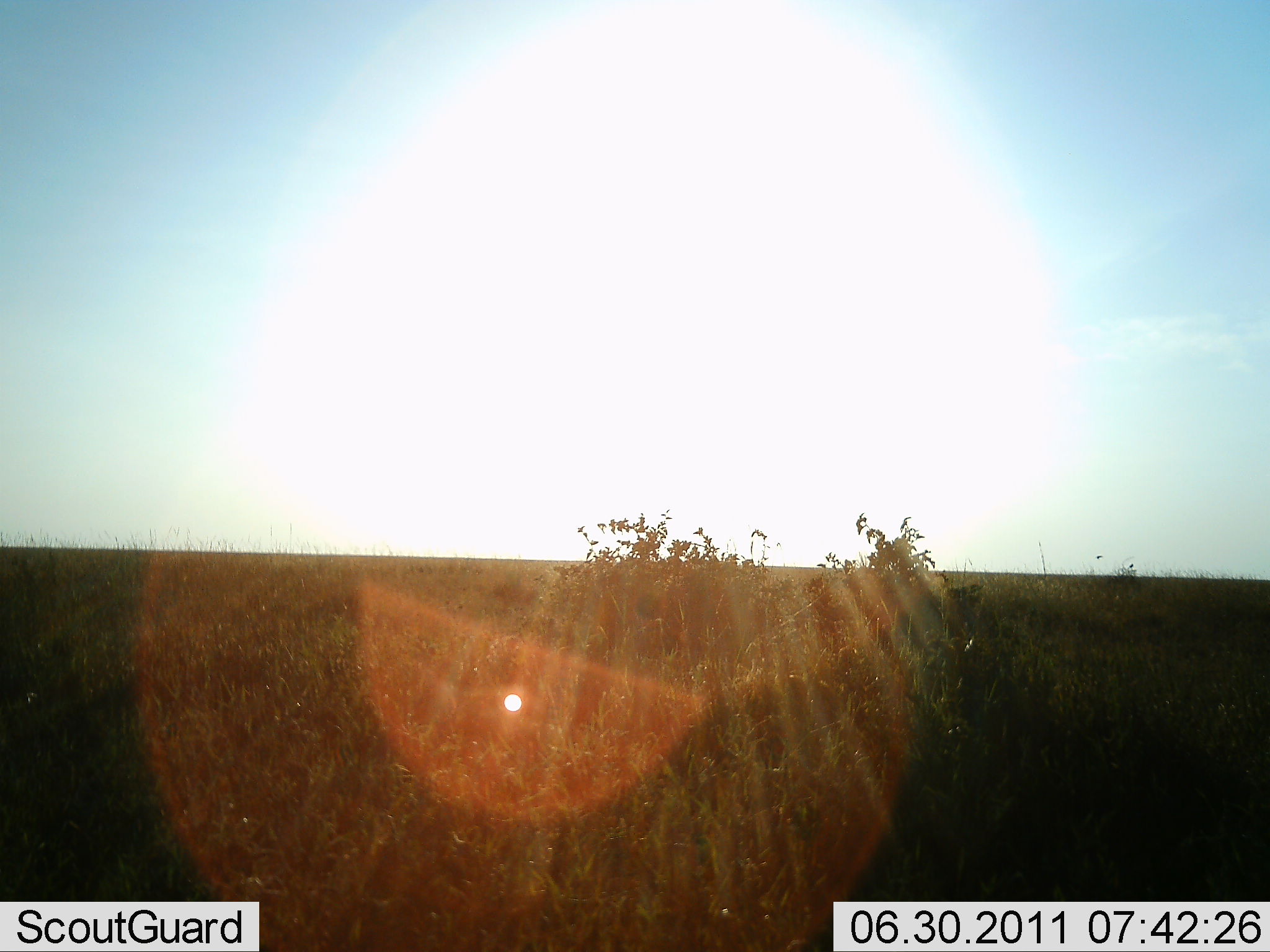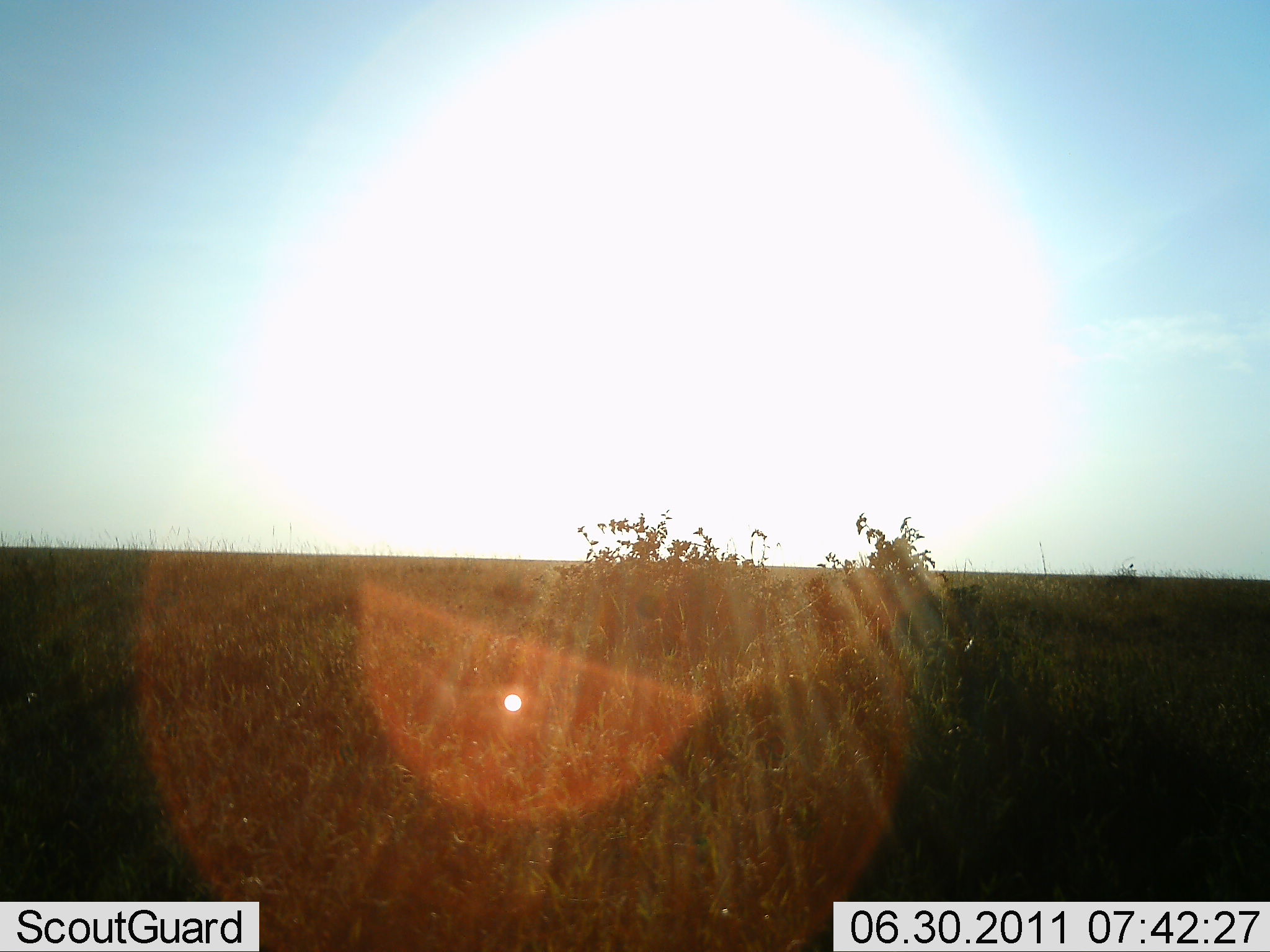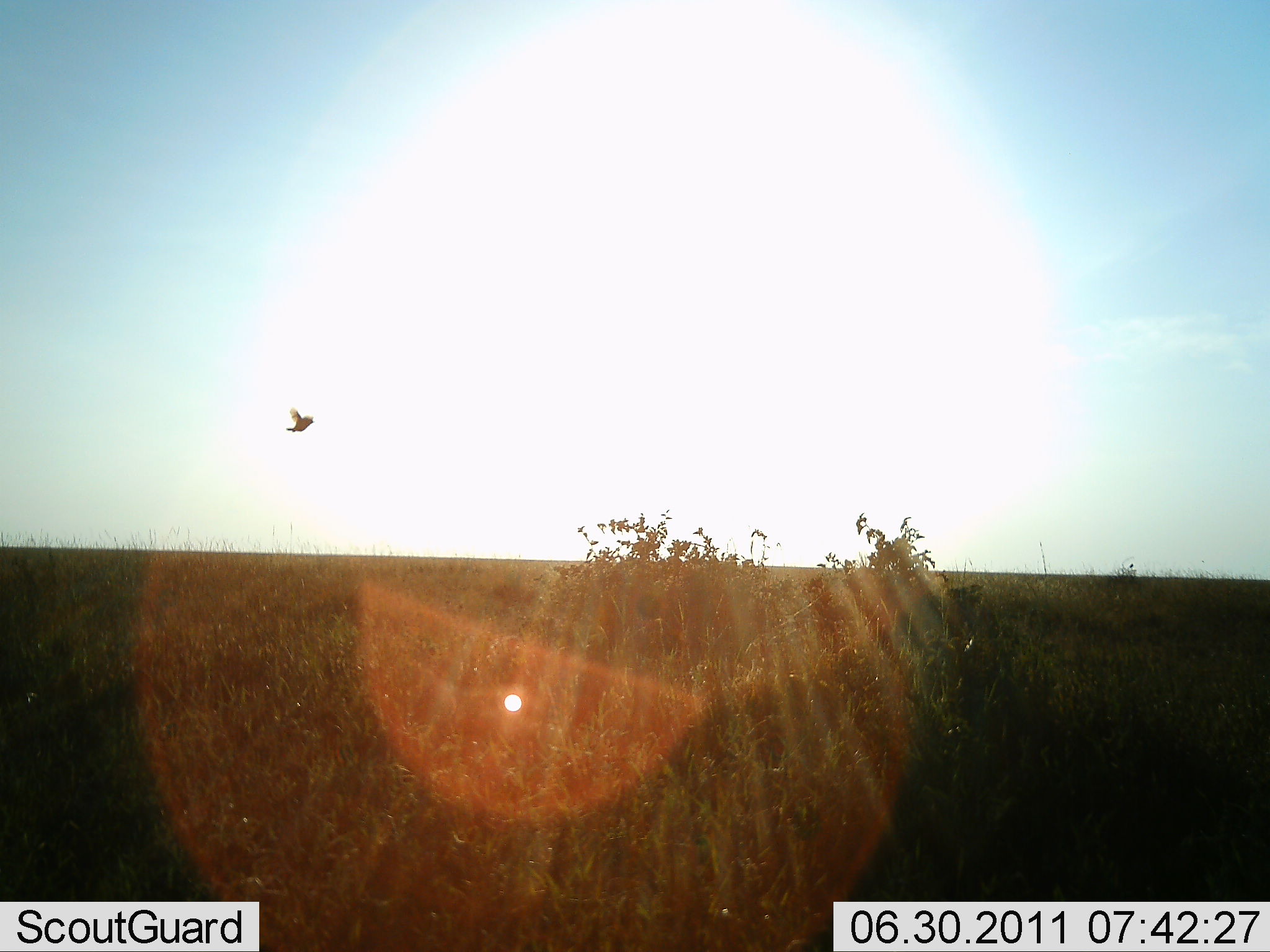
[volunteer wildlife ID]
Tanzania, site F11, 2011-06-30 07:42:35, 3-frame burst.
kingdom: Animalia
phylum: Chordata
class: Aves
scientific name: Aves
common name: bird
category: otherbird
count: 1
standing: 0%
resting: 0%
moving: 100%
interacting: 0%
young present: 0%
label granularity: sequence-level